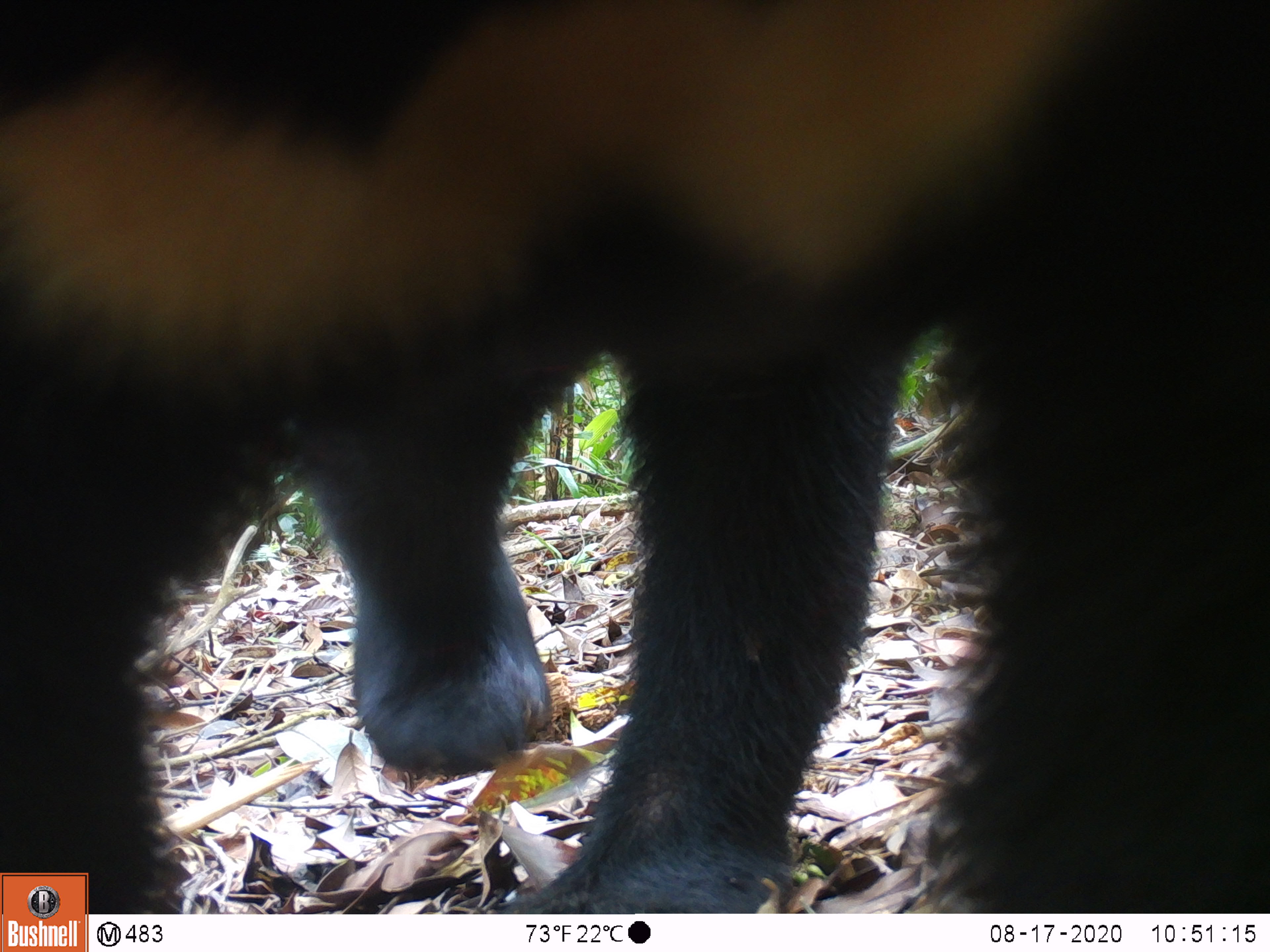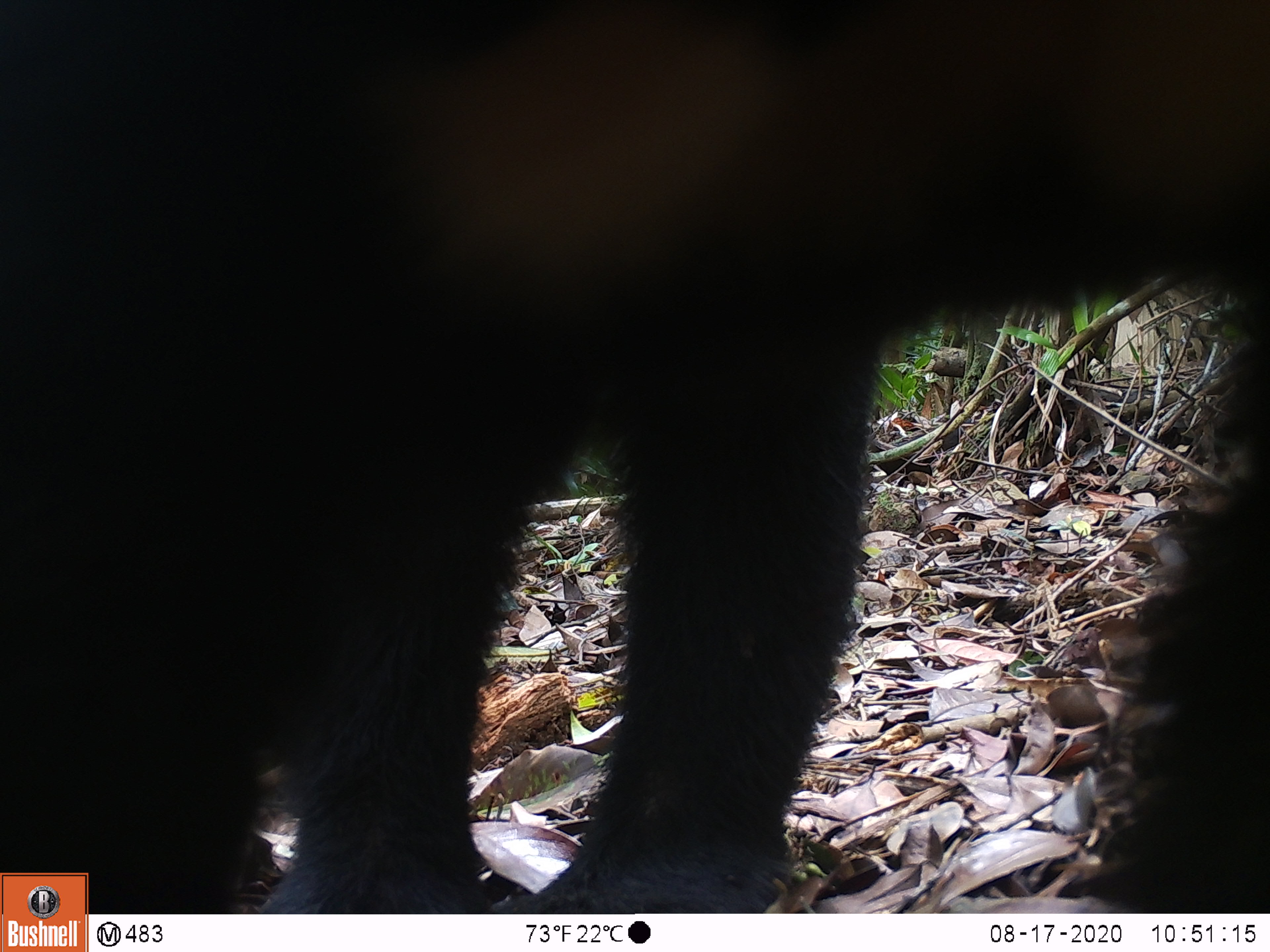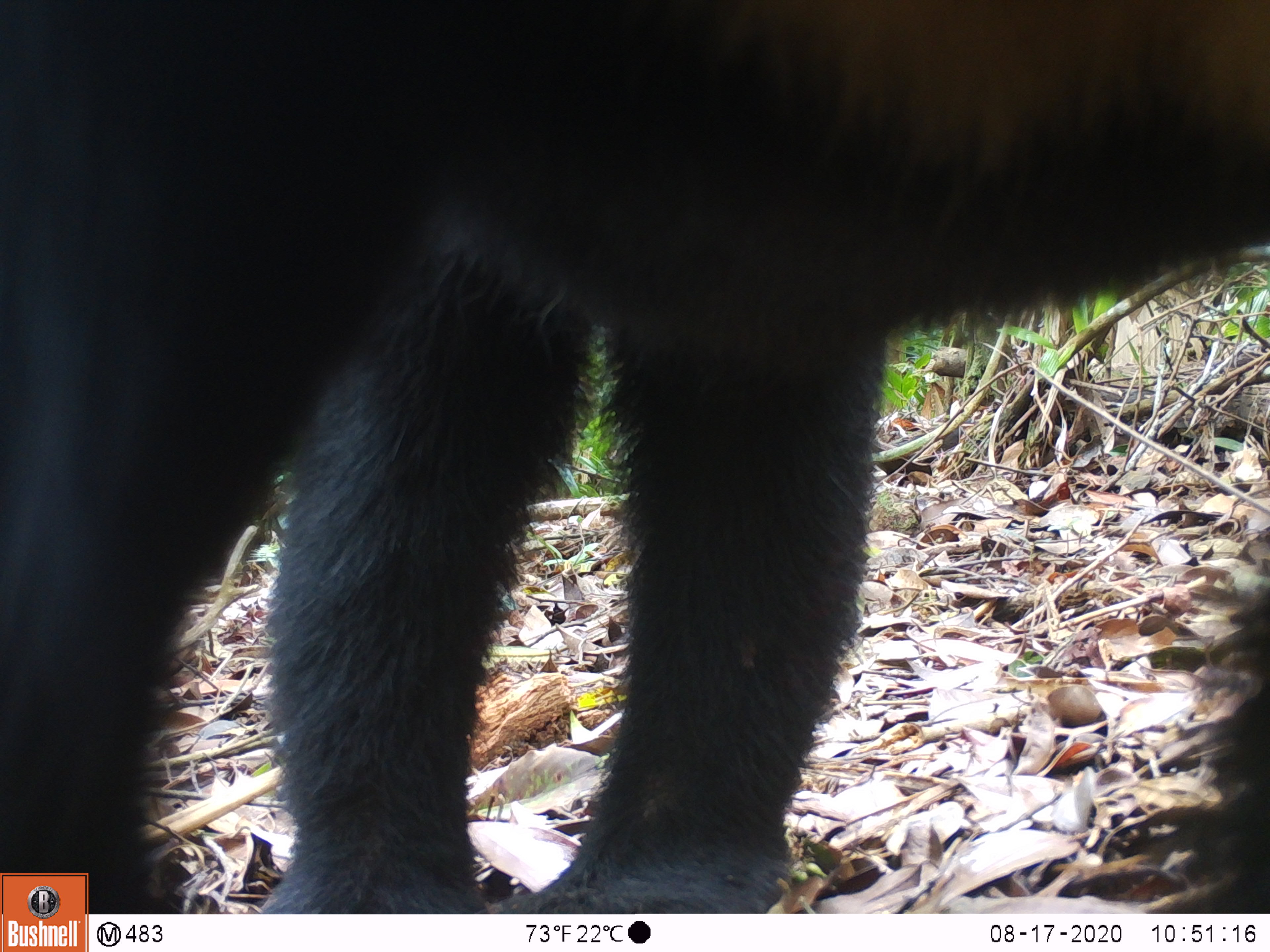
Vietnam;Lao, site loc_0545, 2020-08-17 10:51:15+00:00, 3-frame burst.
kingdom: Animalia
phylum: Chordata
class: Mammalia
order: Carnivora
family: Ursidae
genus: Ursus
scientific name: Ursus thibetanus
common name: asian black bear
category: asiatic black bear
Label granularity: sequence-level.